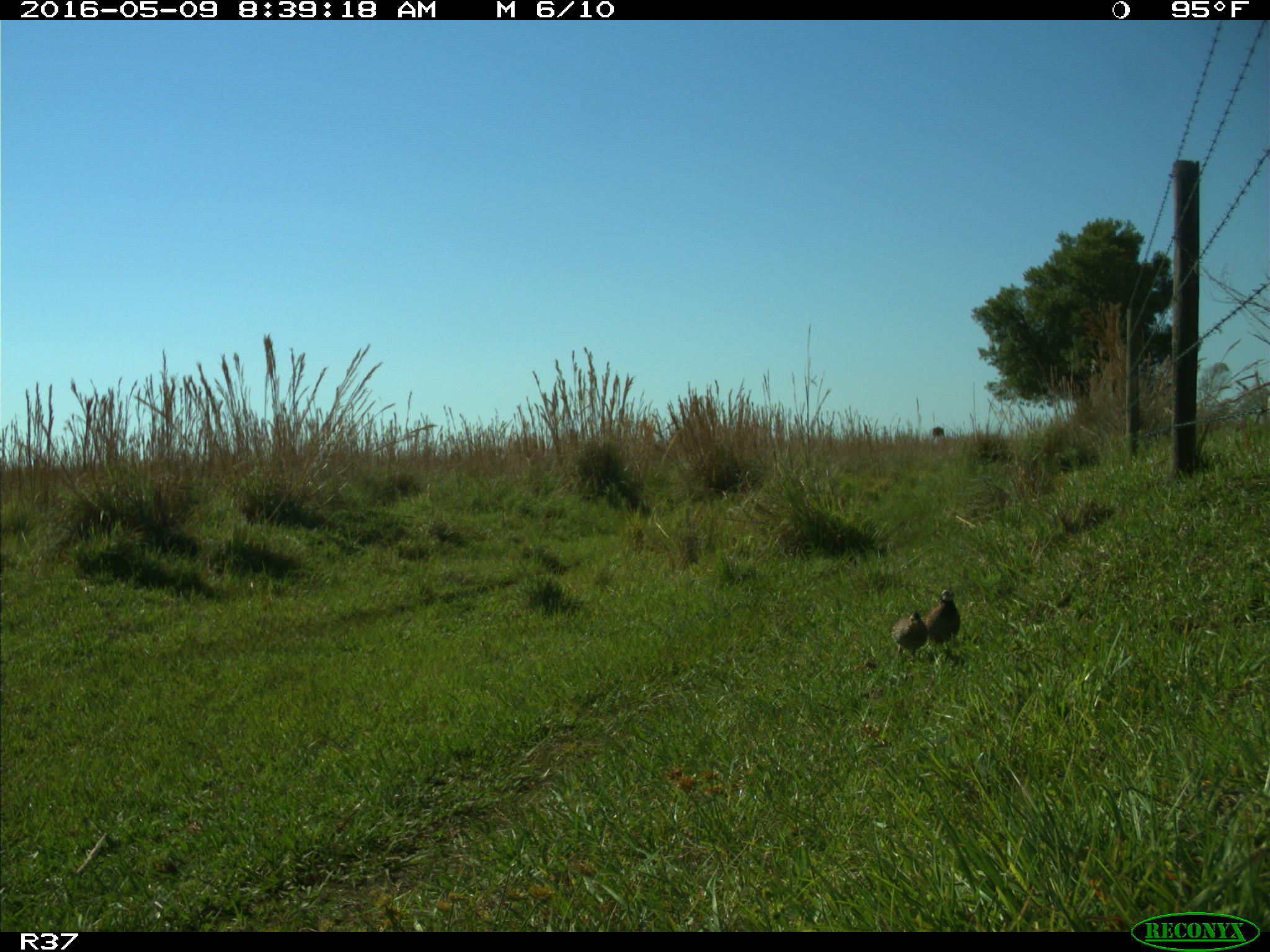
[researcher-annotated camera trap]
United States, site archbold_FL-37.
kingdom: Animalia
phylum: Chordata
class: Aves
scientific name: Aves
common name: birds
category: unidentified bird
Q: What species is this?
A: Unidentified bird (birds) (Aves).